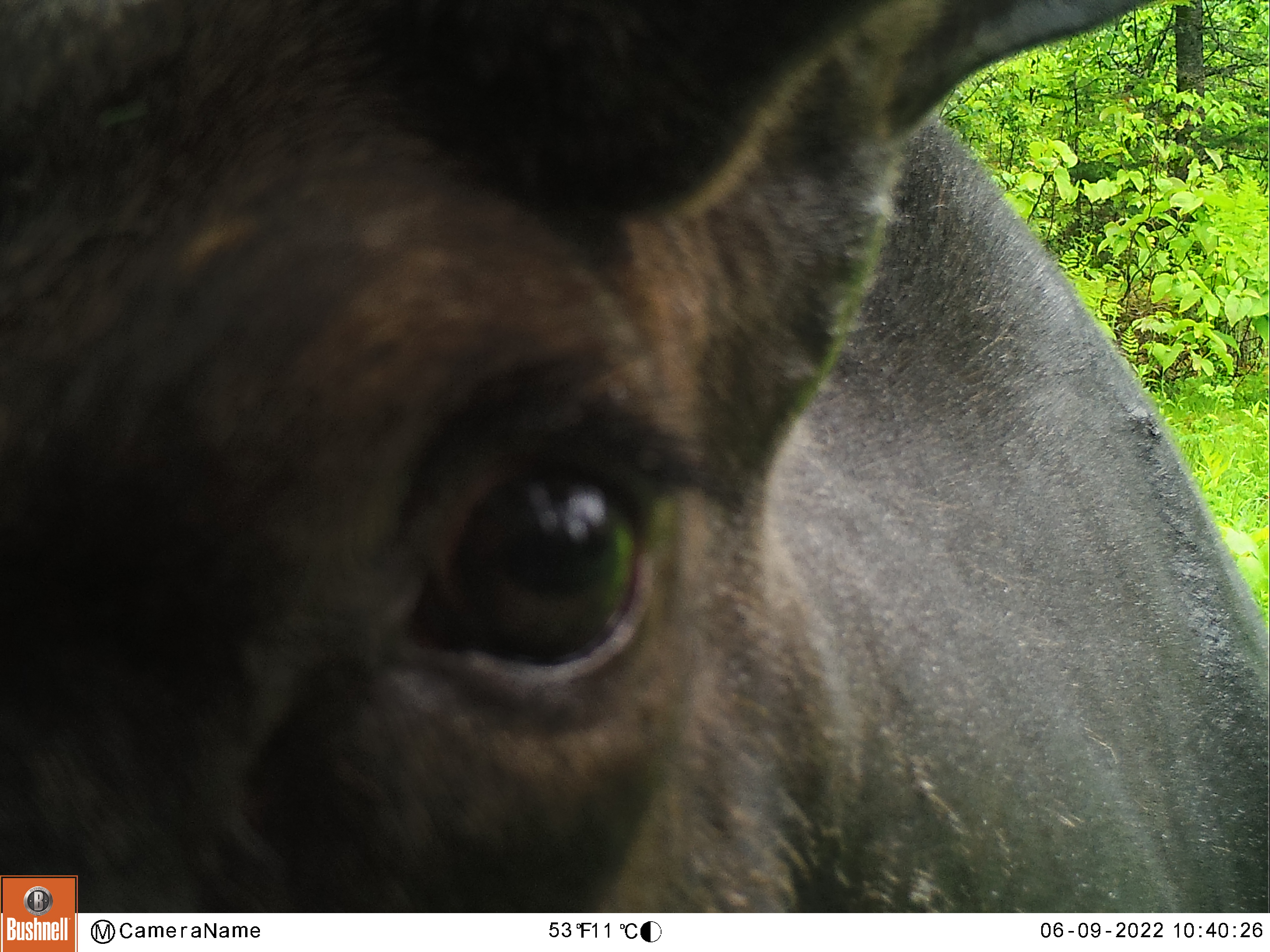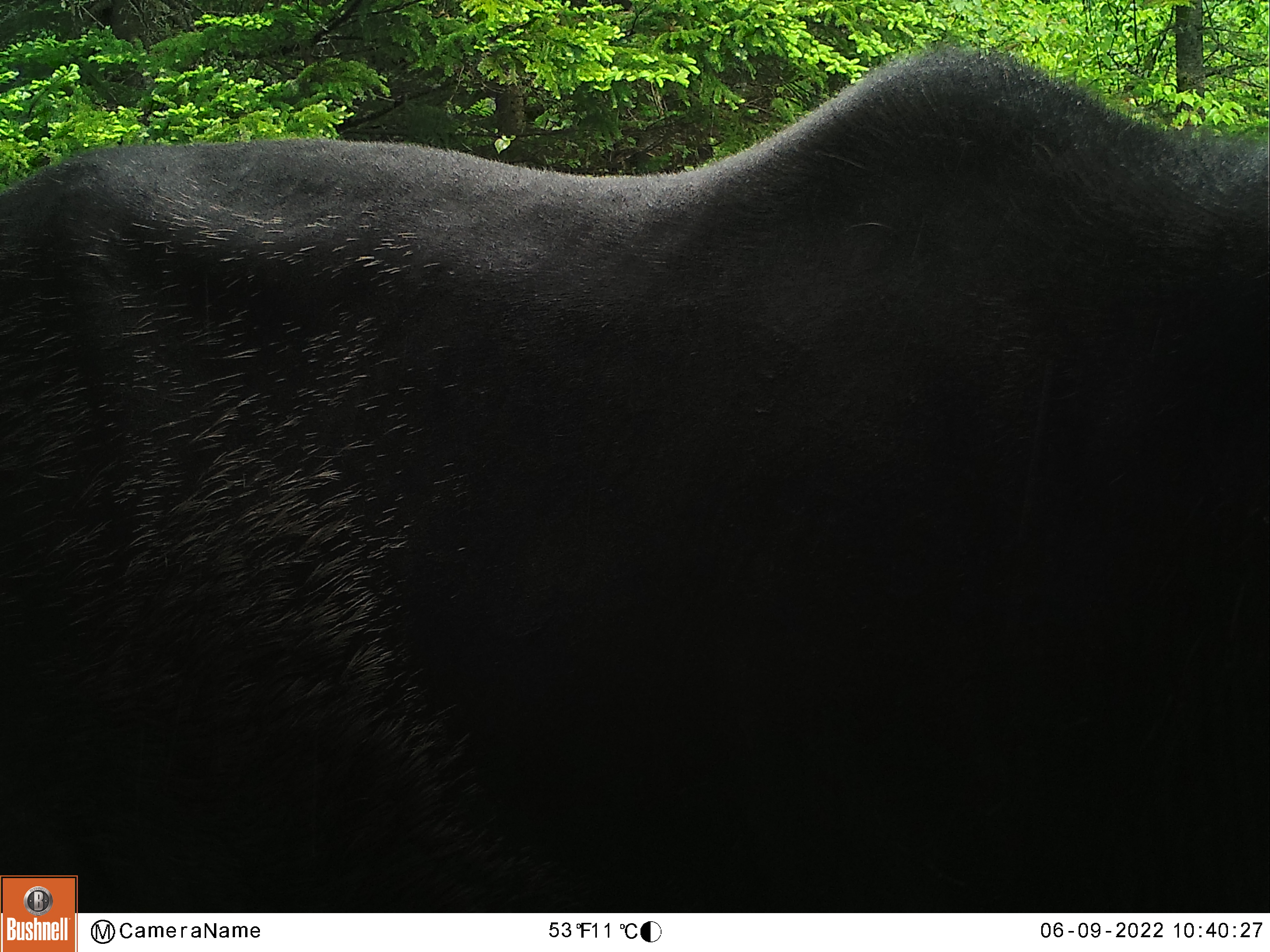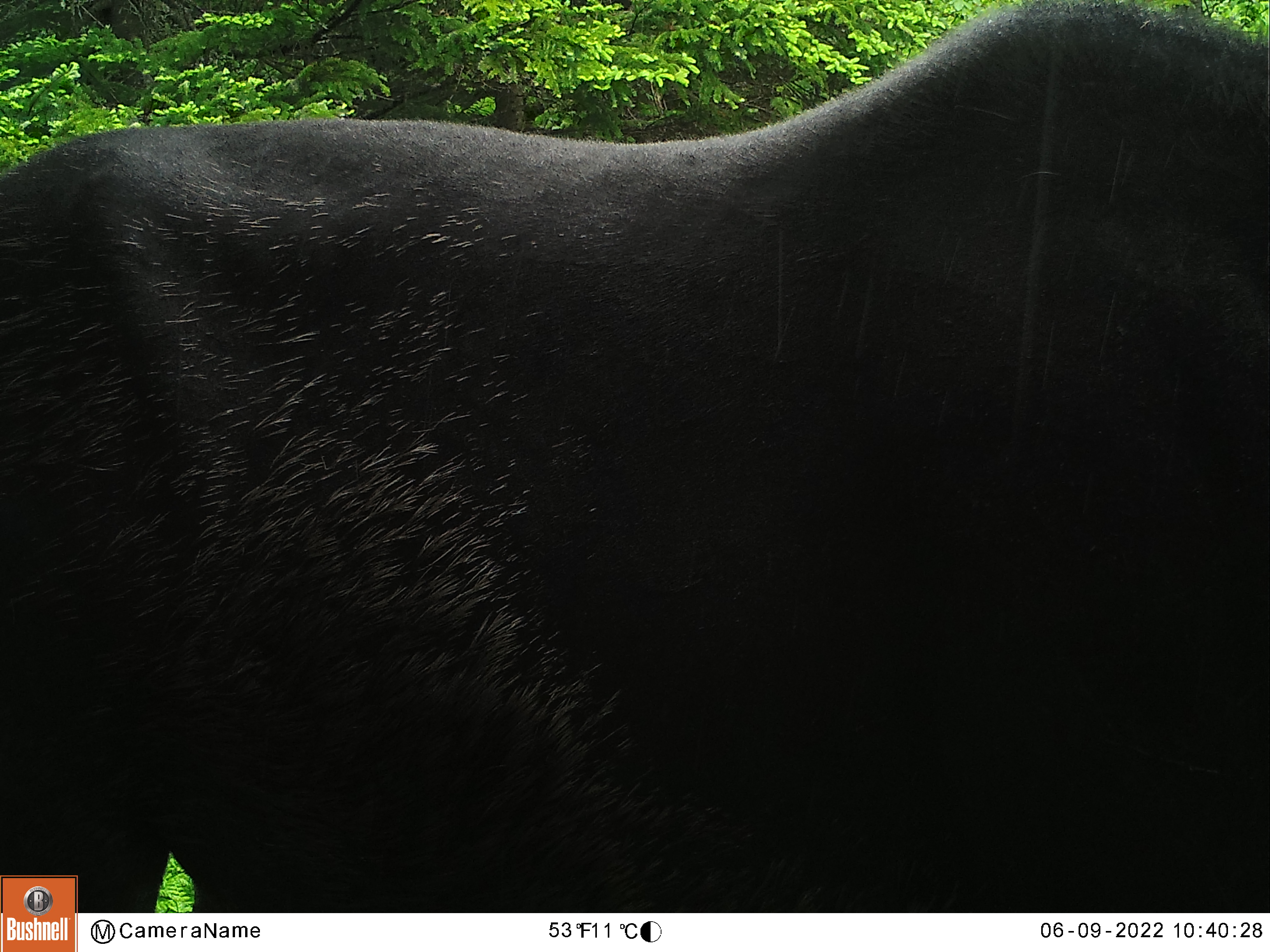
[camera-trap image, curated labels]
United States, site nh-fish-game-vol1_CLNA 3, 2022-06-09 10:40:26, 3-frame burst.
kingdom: Animalia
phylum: Chordata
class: Mammalia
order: Artiodactyla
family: Cervidae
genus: Alces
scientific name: Alces alces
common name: moose